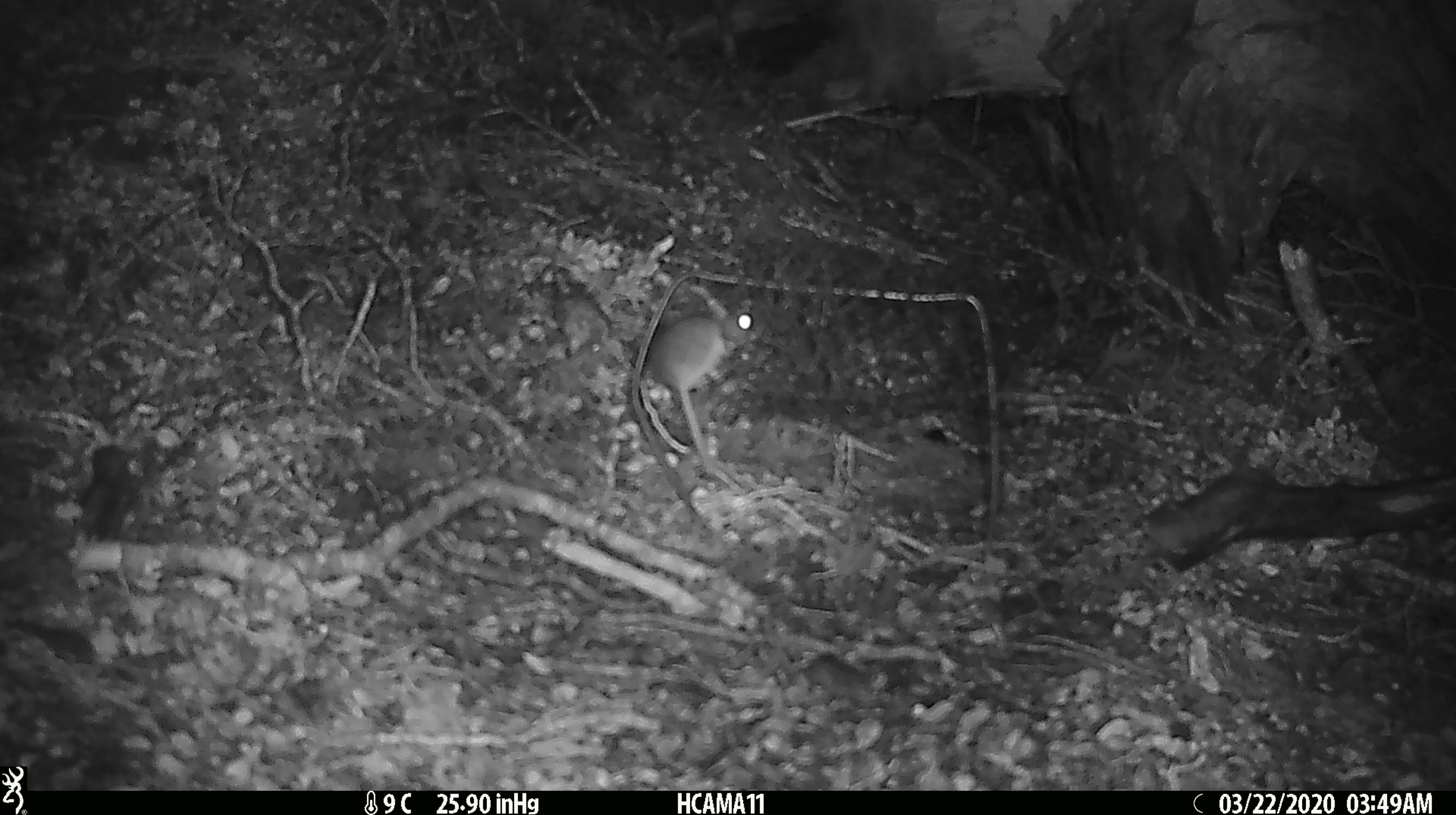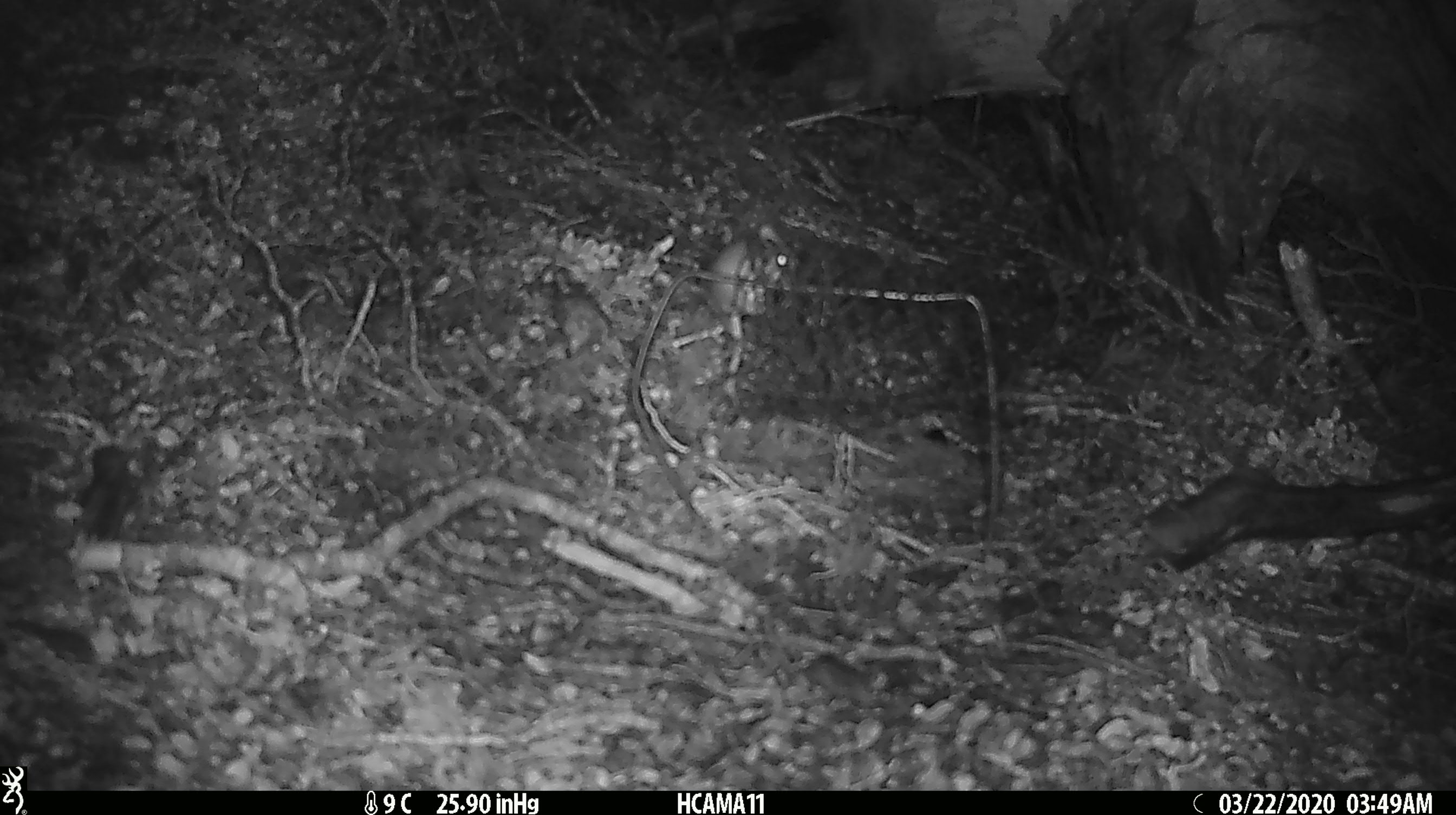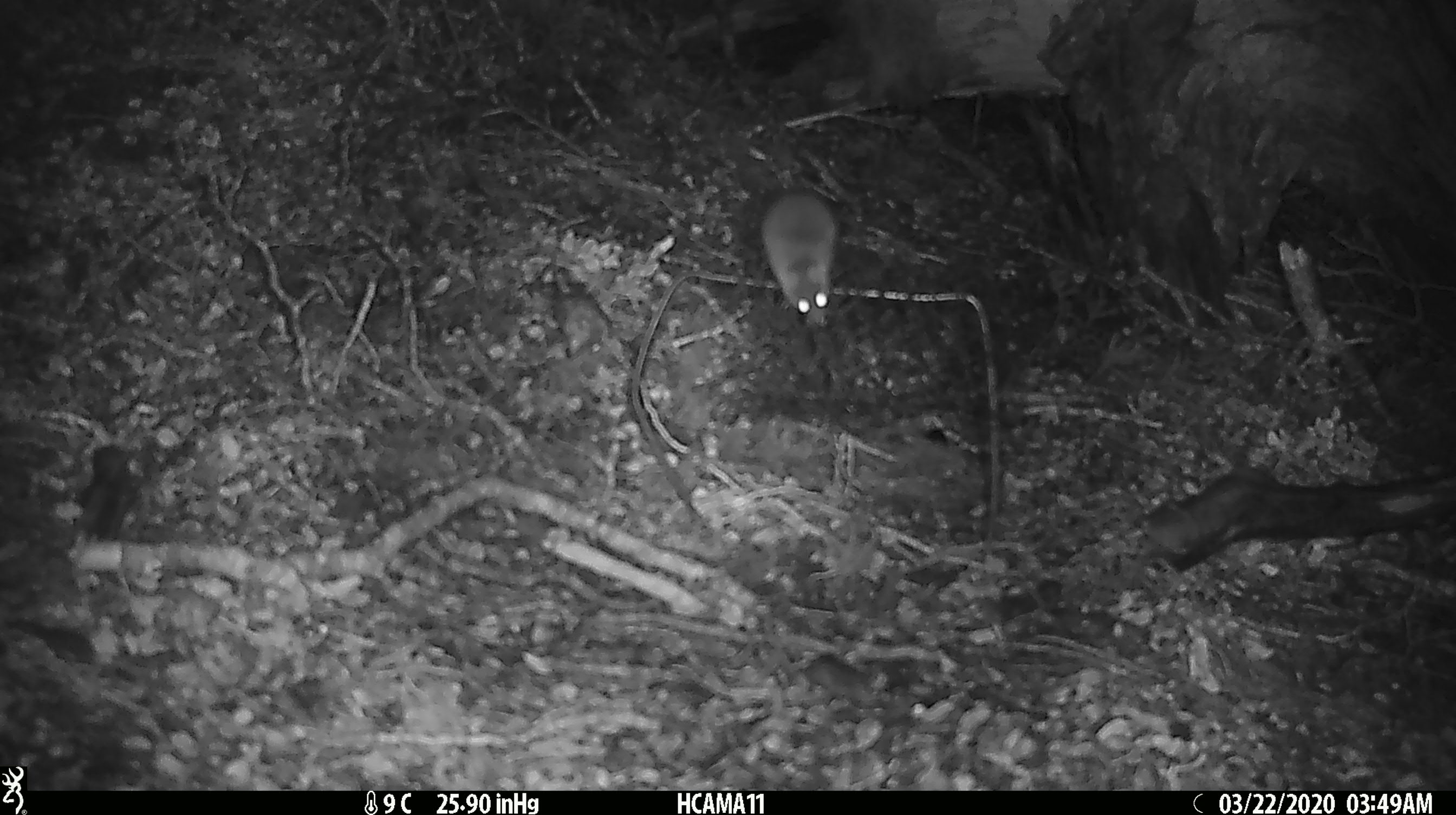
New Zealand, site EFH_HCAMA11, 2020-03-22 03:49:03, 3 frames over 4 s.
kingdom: Animalia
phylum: Chordata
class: Mammalia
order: Rodentia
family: Muridae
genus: Mus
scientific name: Mus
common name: mouse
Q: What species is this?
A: Mouse (Mus).